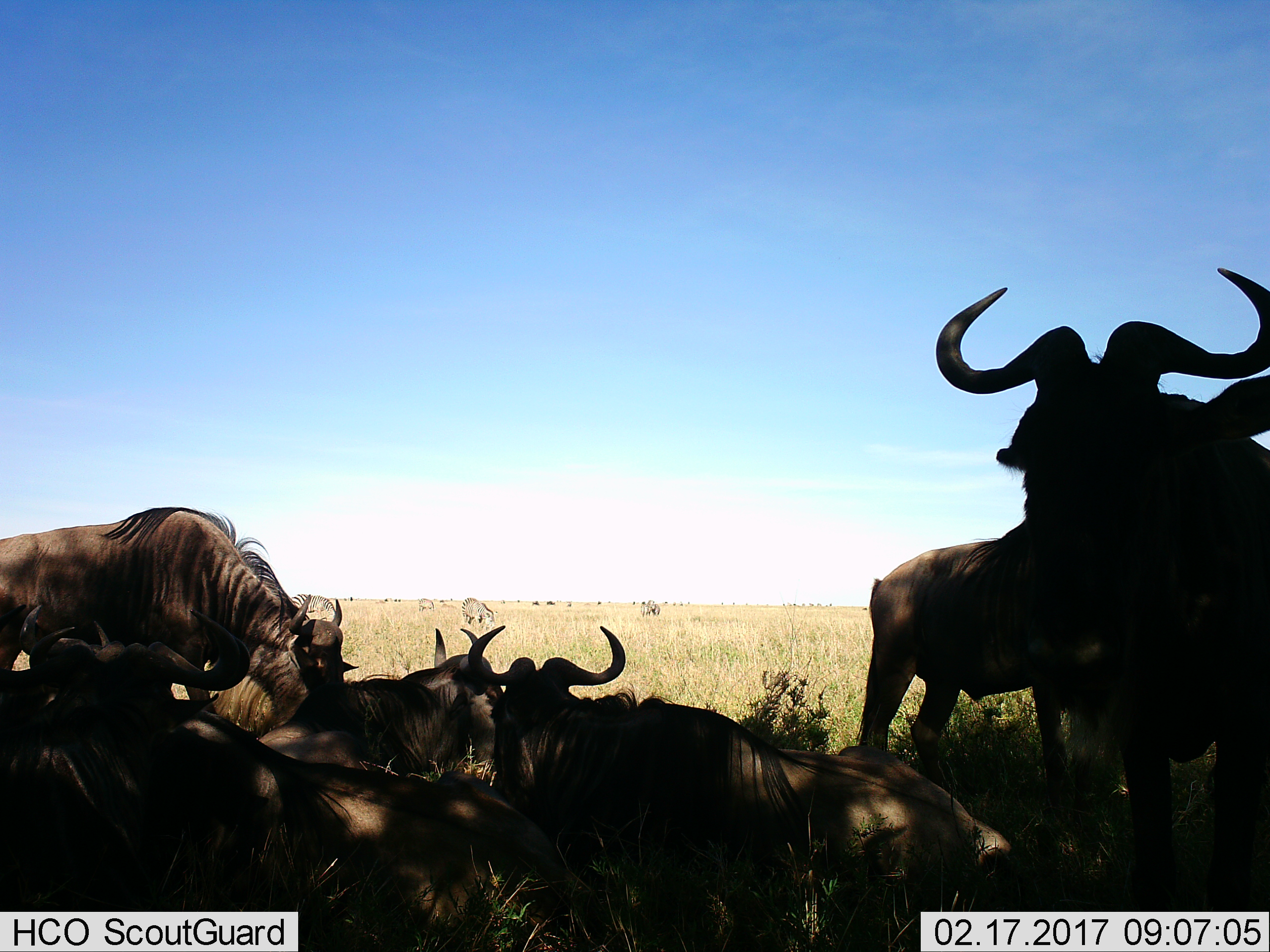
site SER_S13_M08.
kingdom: Animalia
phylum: Chordata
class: Mammalia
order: Artiodactyla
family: Bovidae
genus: Connochaetes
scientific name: Connochaetes taurinus taurinus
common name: blue wildebeest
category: wildebeestblue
Wildebeestblue (blue wildebeest) (Connochaetes taurinus taurinus), count 7. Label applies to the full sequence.